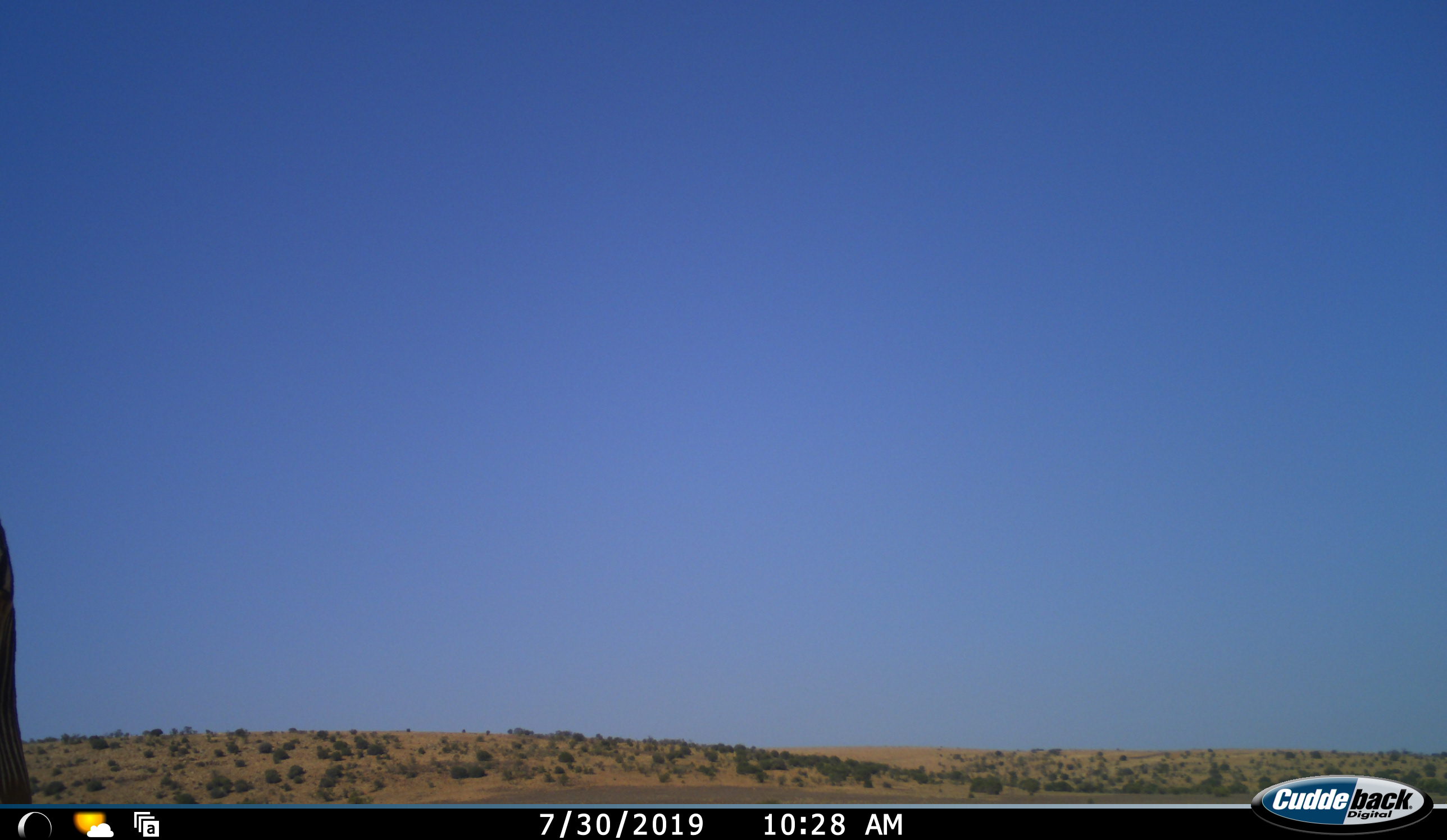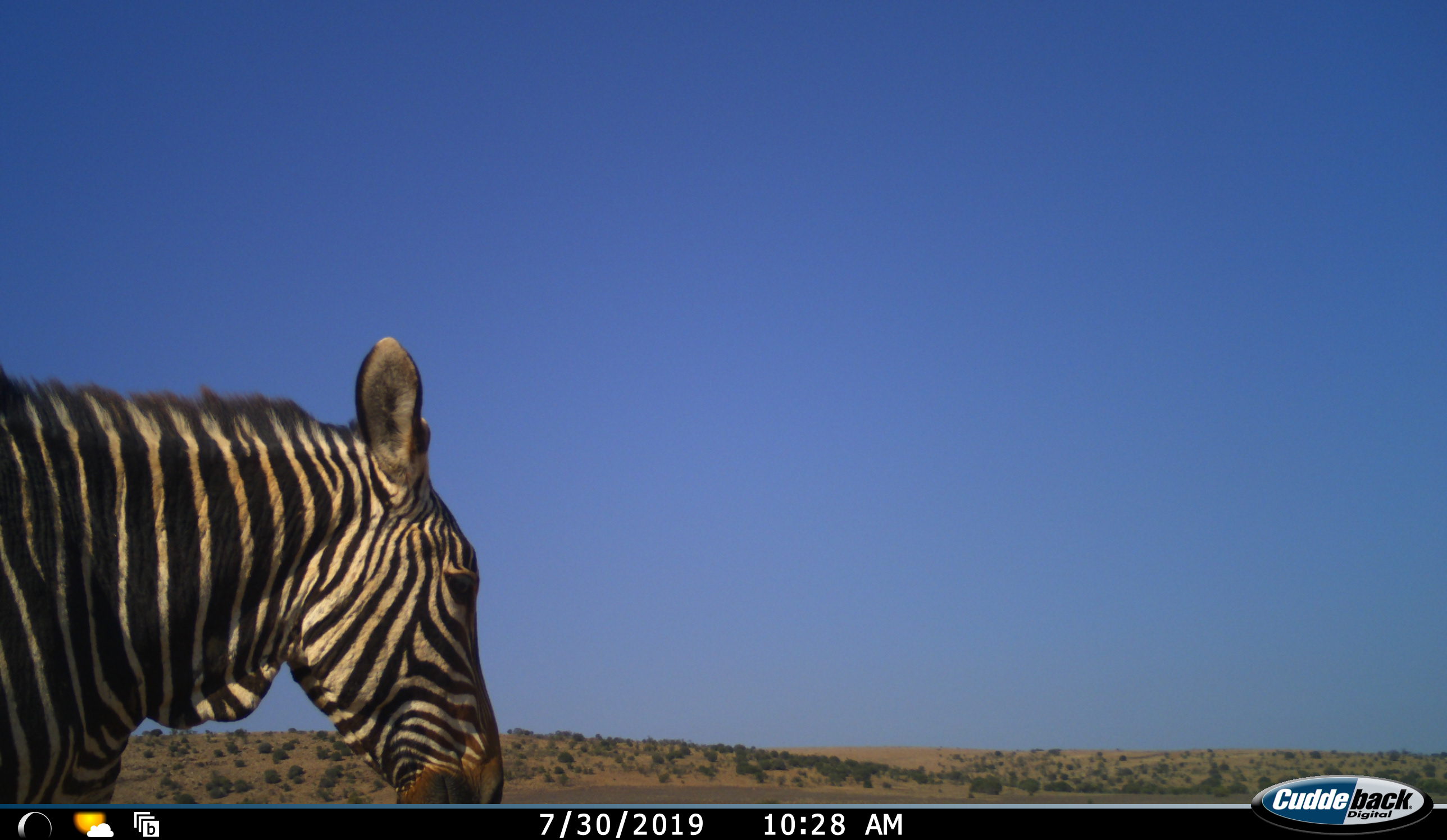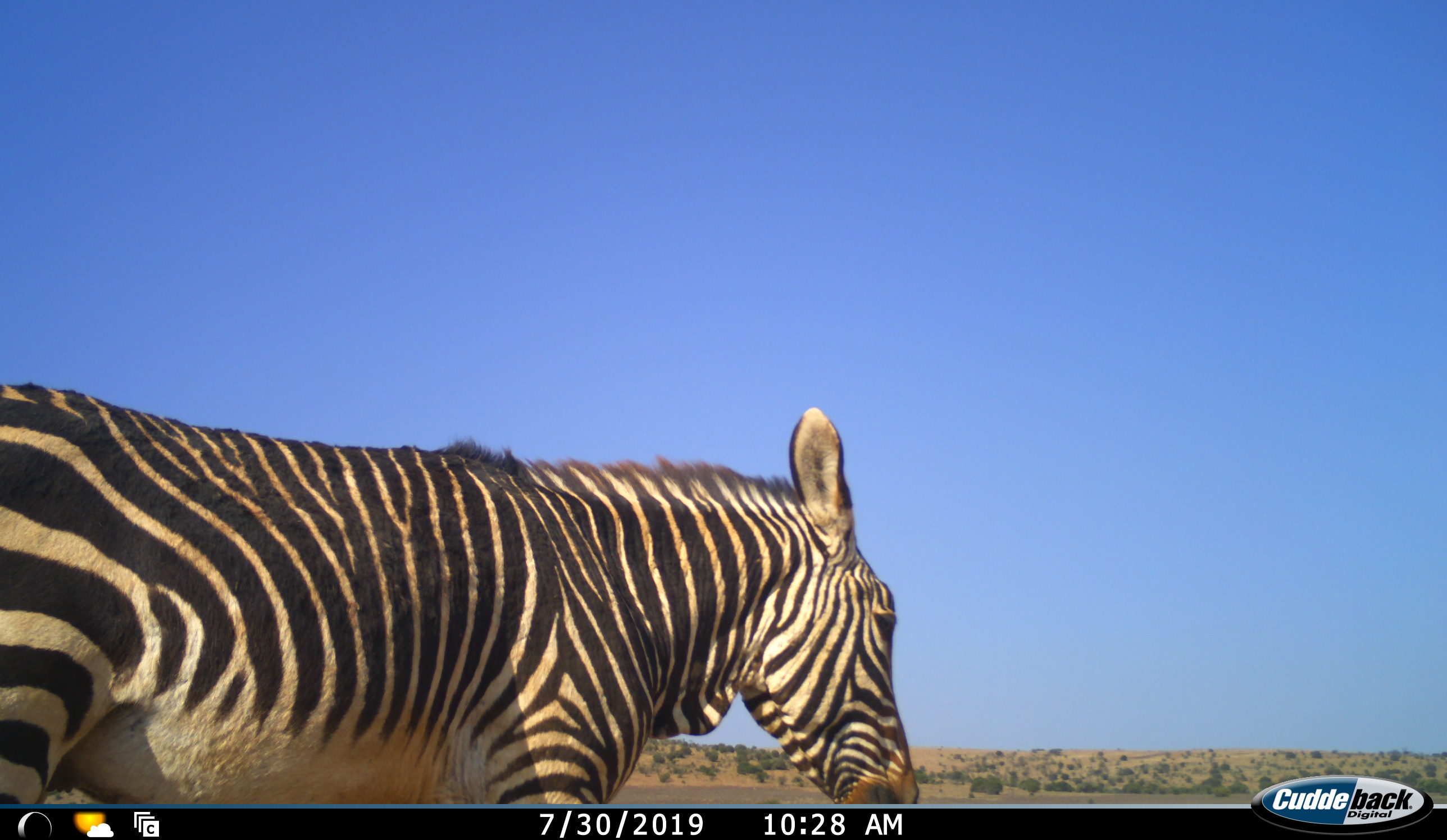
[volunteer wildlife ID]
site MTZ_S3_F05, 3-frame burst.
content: unidentified animal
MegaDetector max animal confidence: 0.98